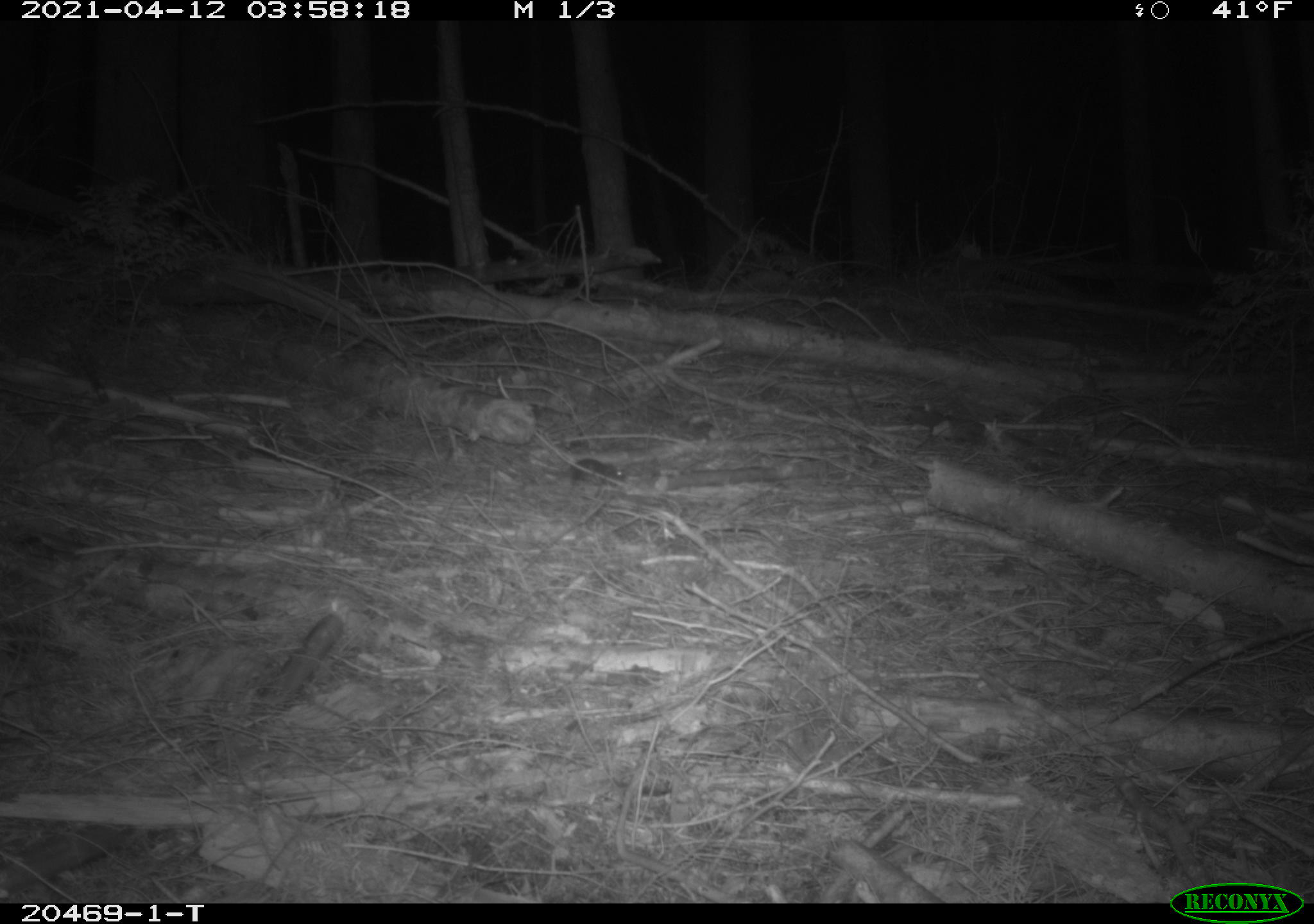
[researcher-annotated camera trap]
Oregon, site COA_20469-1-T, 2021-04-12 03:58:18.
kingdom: Animalia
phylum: Chordata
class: Mammalia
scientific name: Mammalia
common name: small mammal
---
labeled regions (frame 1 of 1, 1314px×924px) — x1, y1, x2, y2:
small mammal: 521, 431, 649, 514